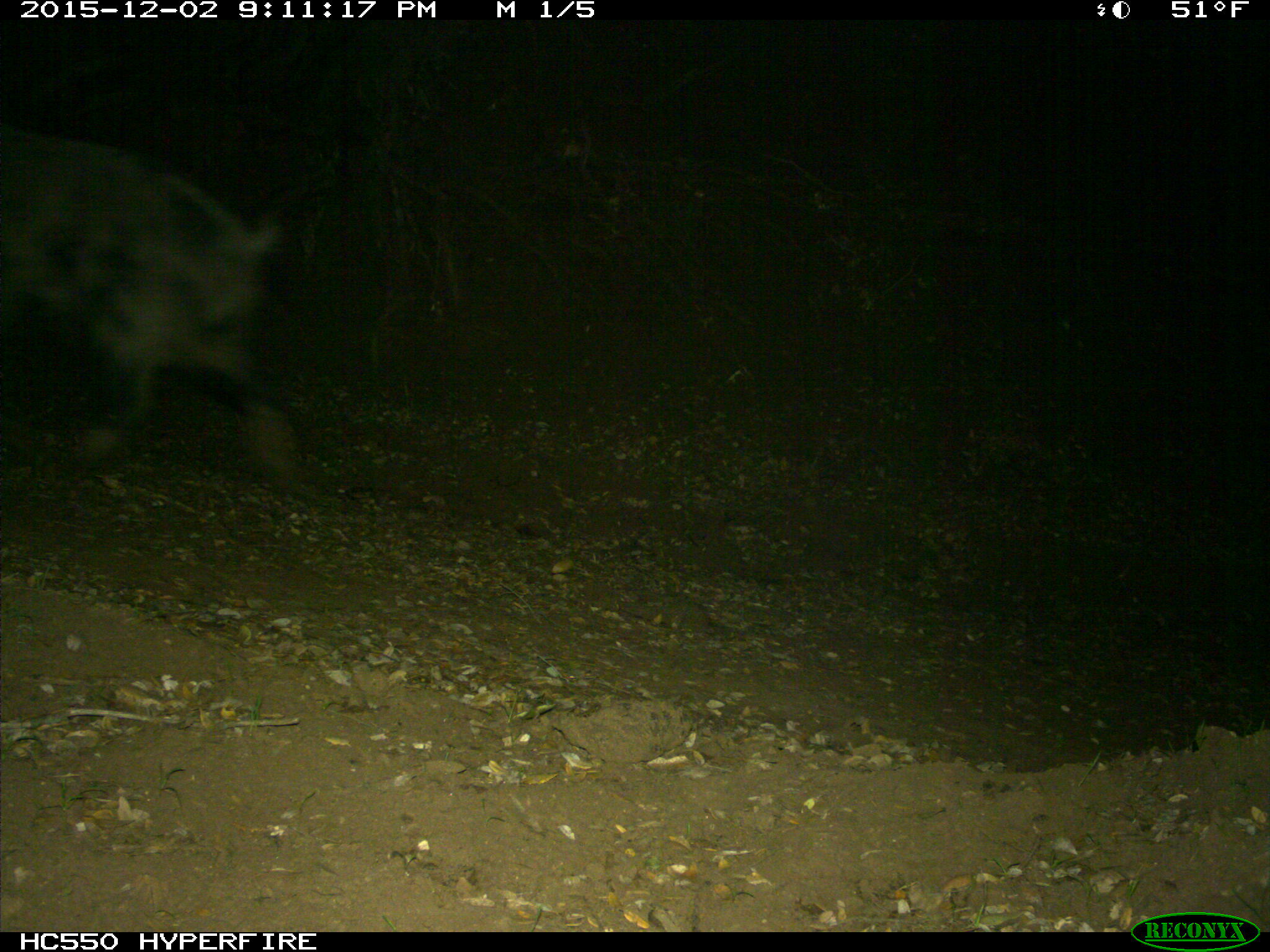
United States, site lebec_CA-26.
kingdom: Animalia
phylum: Chordata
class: Mammalia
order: Artiodactyla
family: Suidae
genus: Sus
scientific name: Sus scrofa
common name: wild boar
Sus scrofa (wild boar).